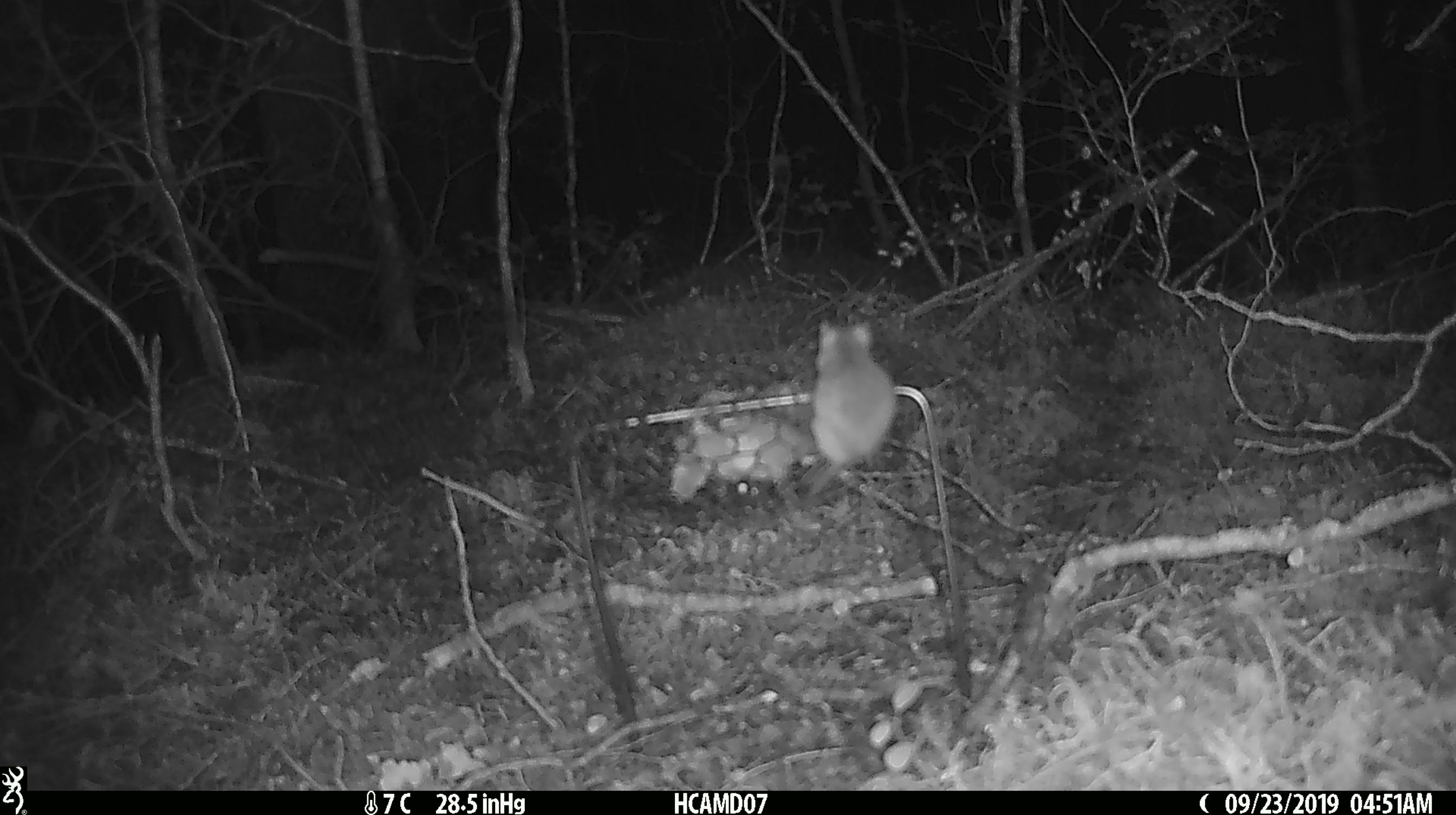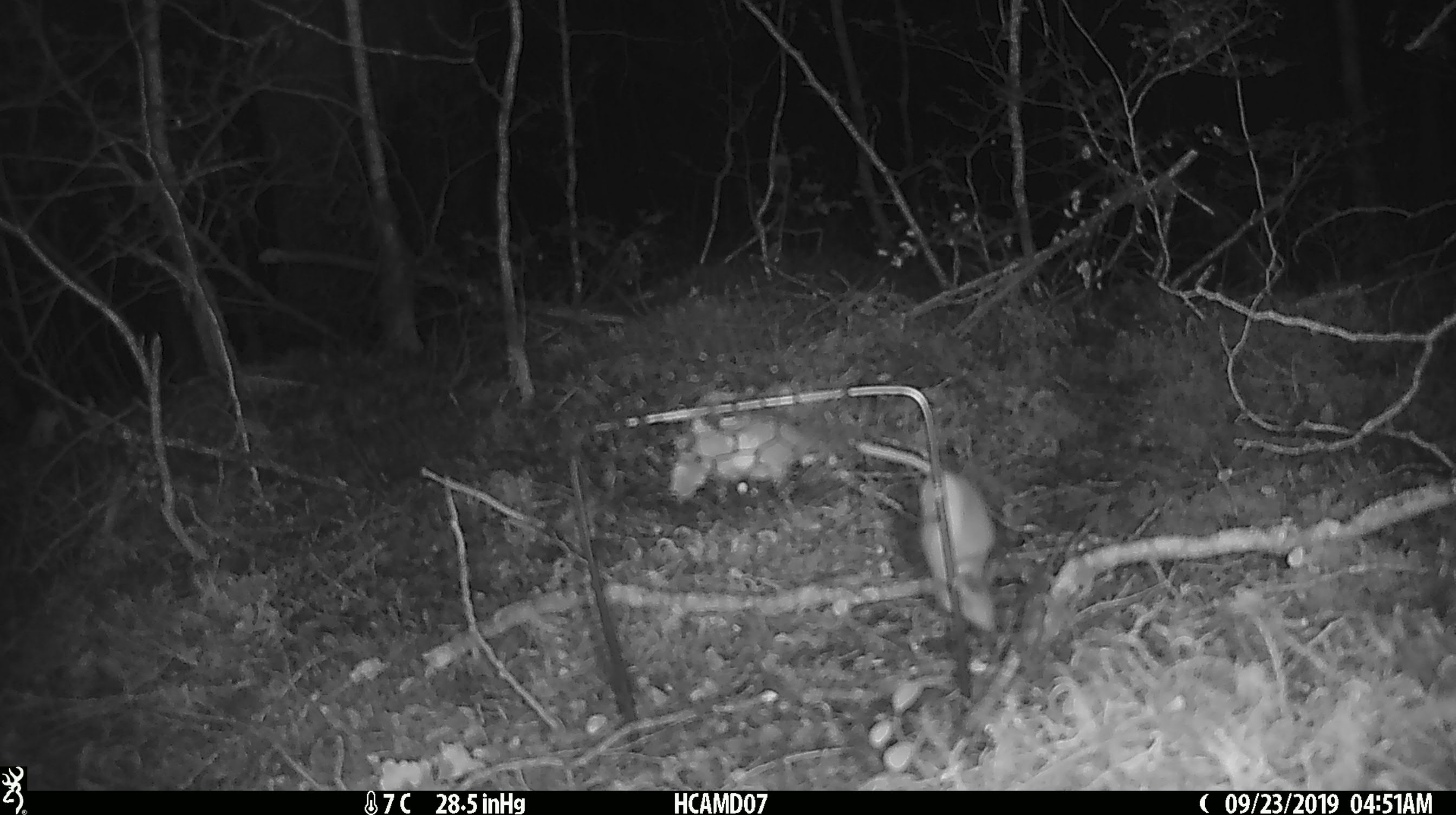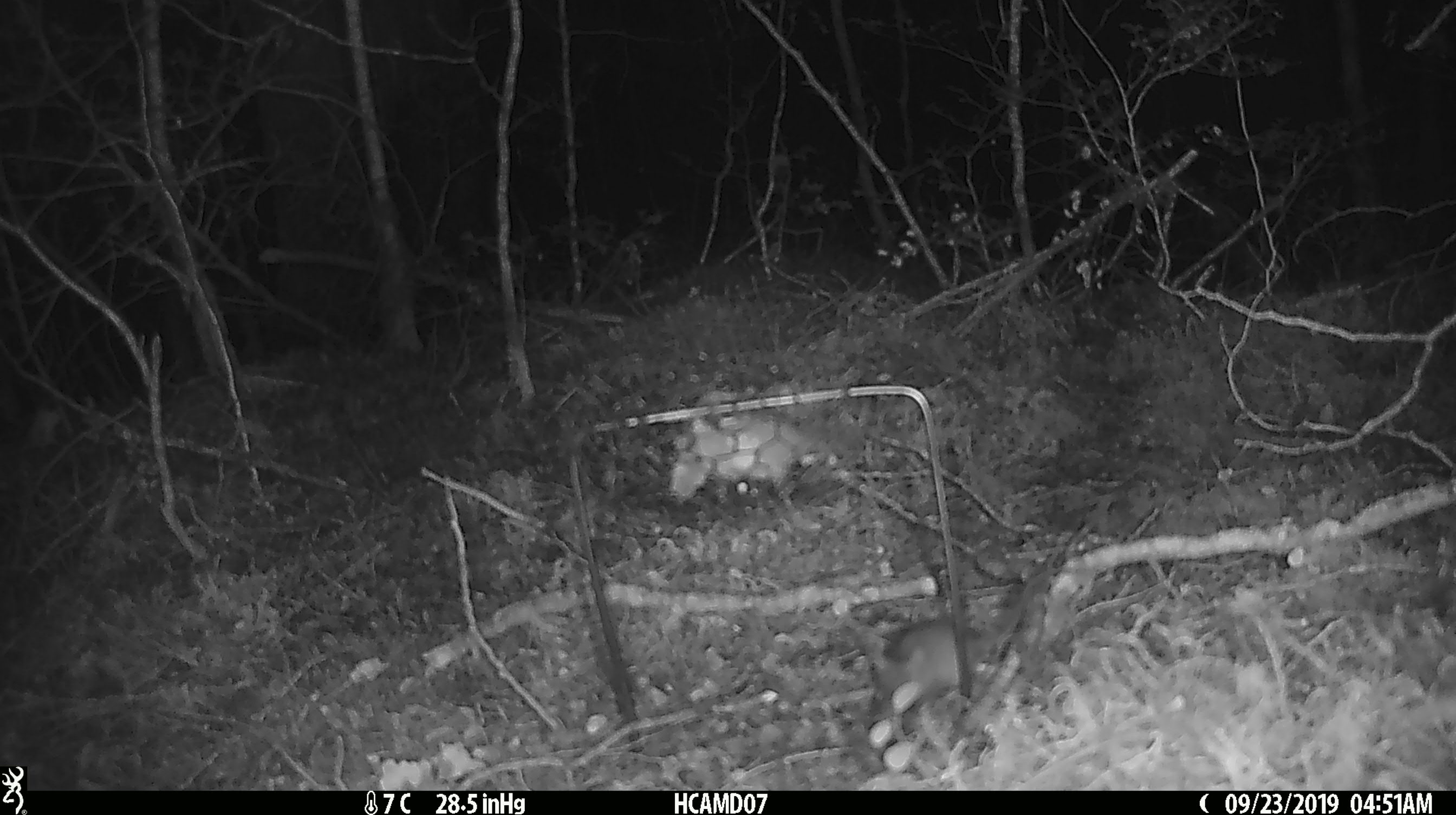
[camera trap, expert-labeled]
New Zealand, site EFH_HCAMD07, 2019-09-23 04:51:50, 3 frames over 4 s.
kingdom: Animalia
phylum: Chordata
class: Mammalia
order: Rodentia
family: Muridae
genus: Mus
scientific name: Mus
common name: mouse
Mouse (Mus).